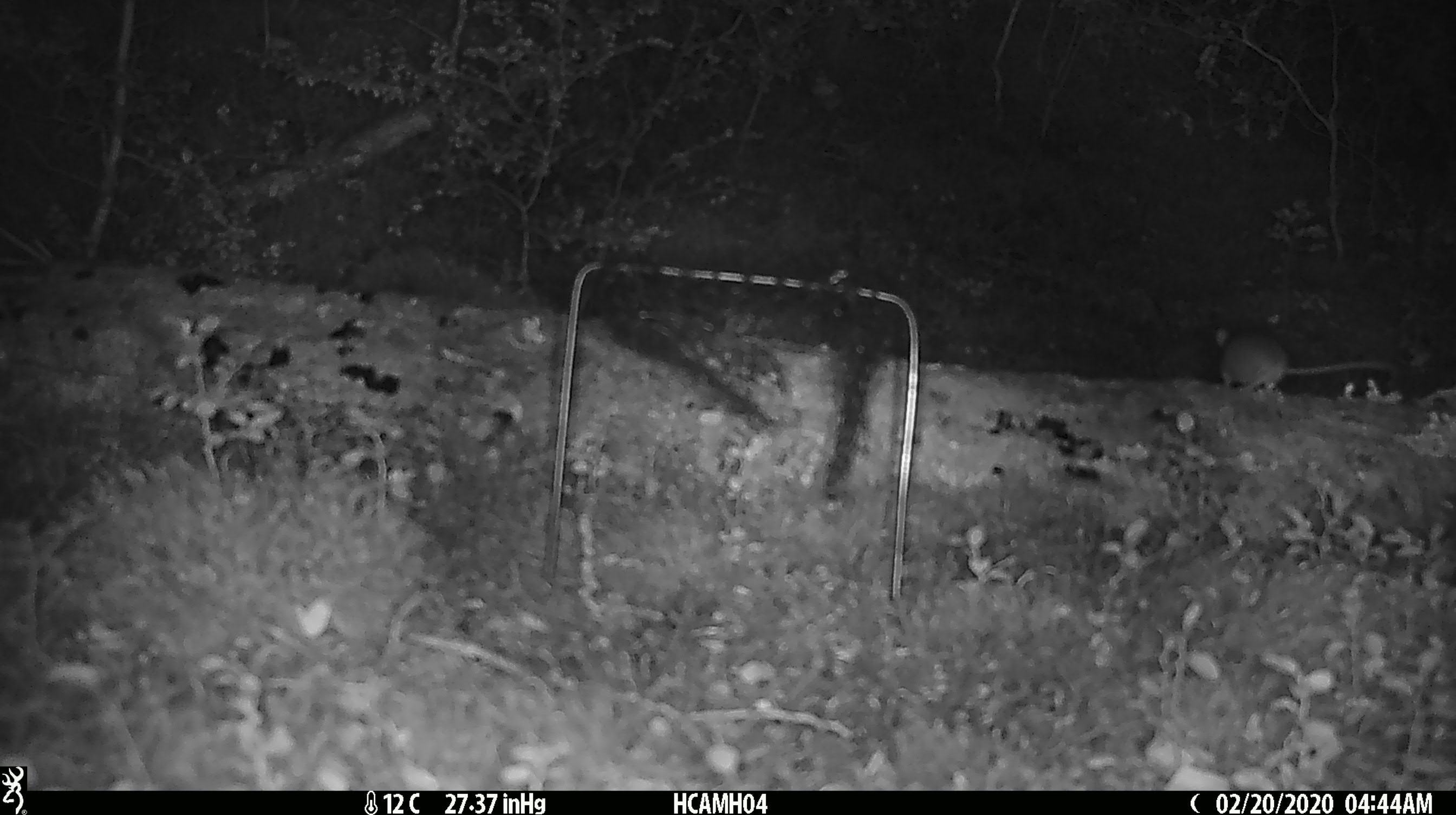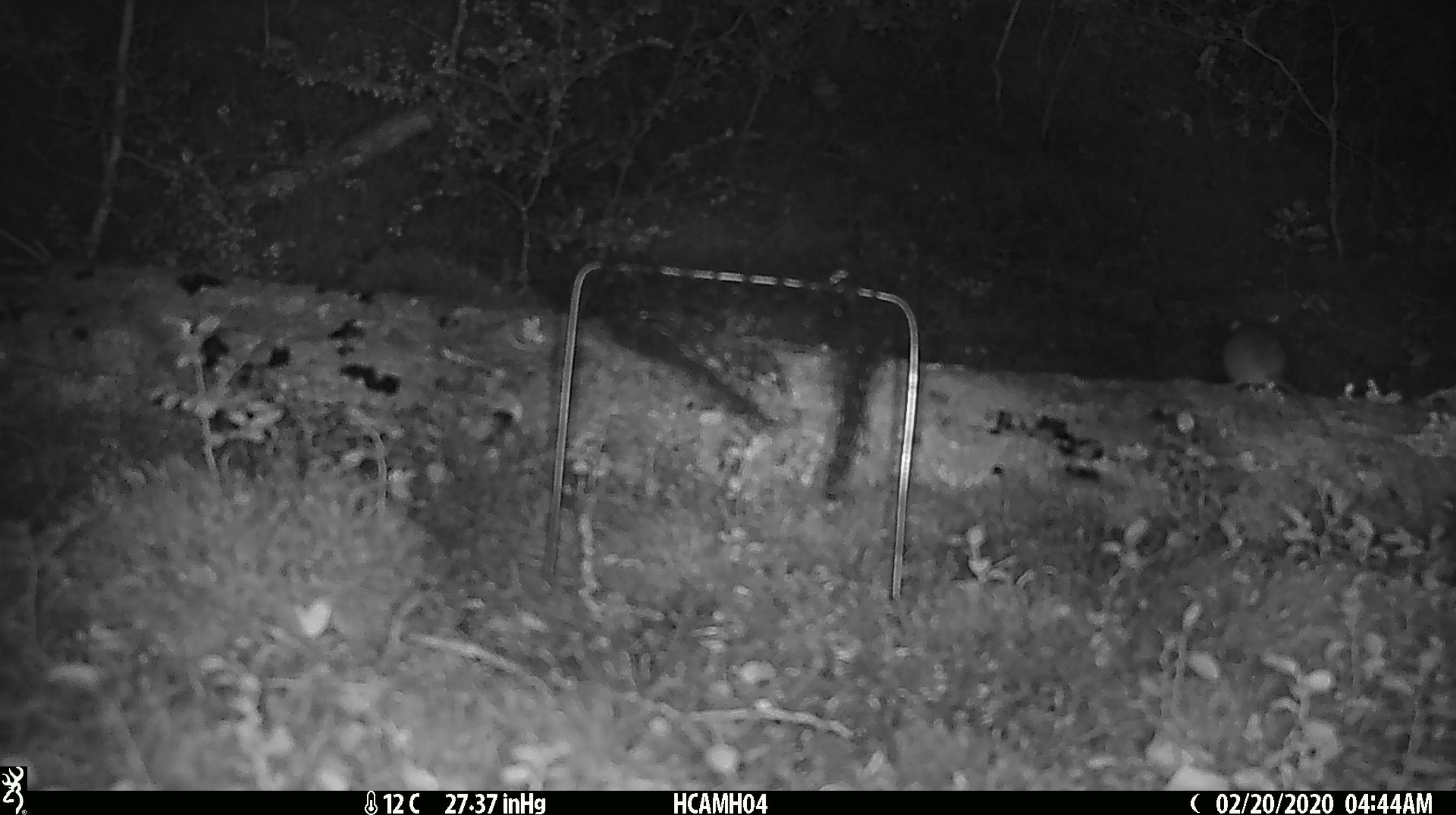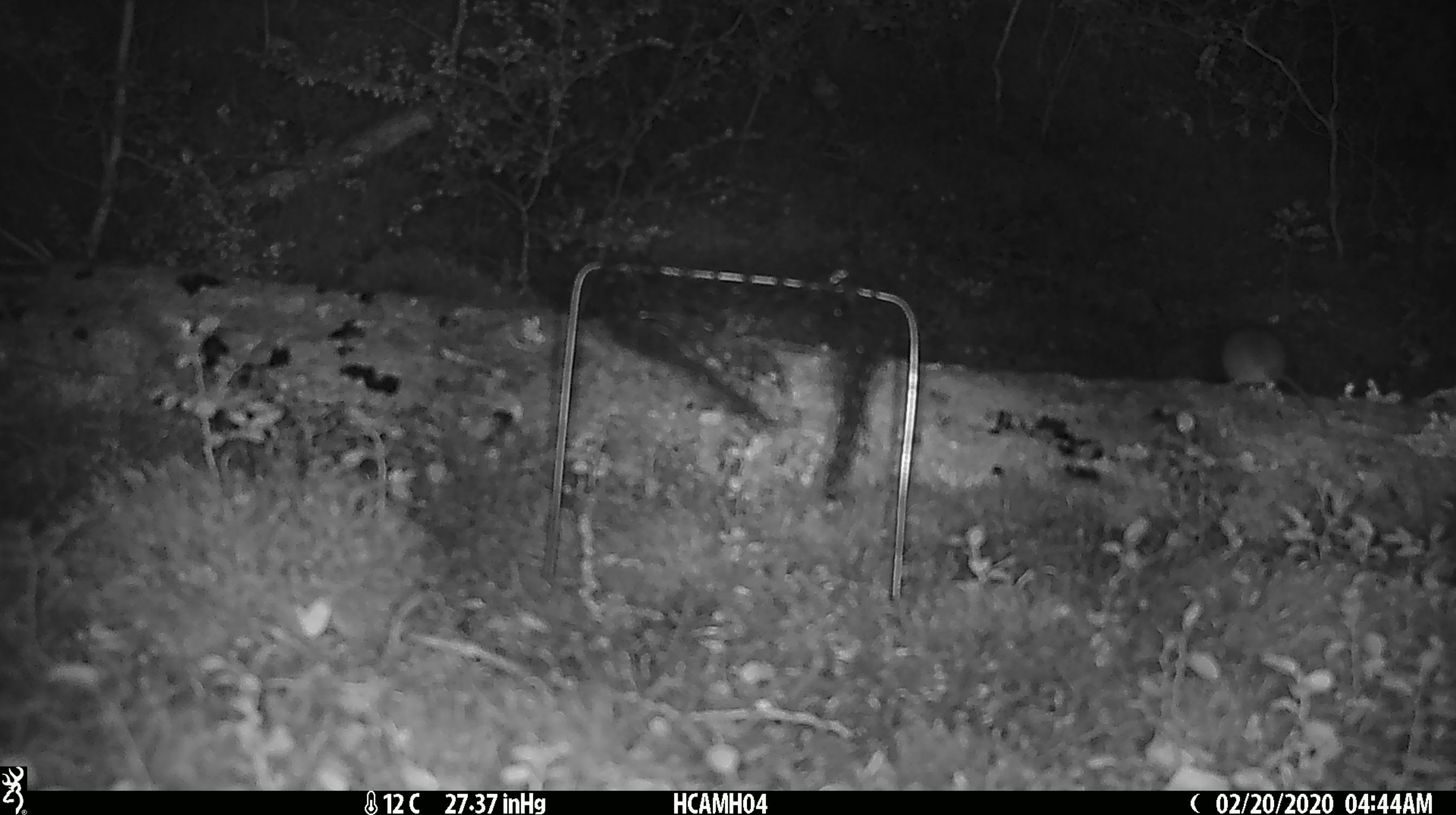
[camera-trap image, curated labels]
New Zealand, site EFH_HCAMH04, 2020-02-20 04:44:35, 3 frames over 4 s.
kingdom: Animalia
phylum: Chordata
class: Mammalia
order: Rodentia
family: Muridae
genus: Mus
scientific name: Mus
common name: mouse